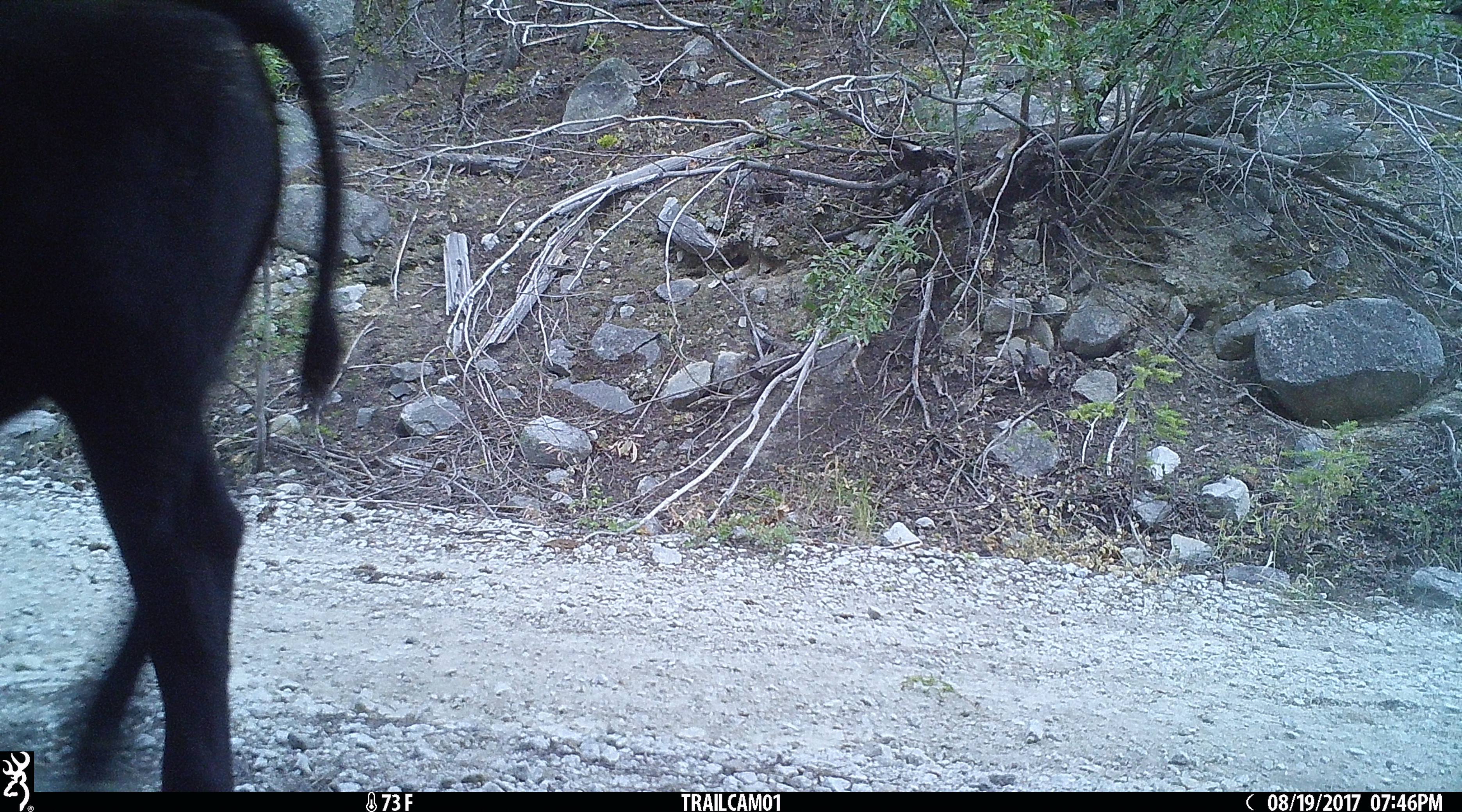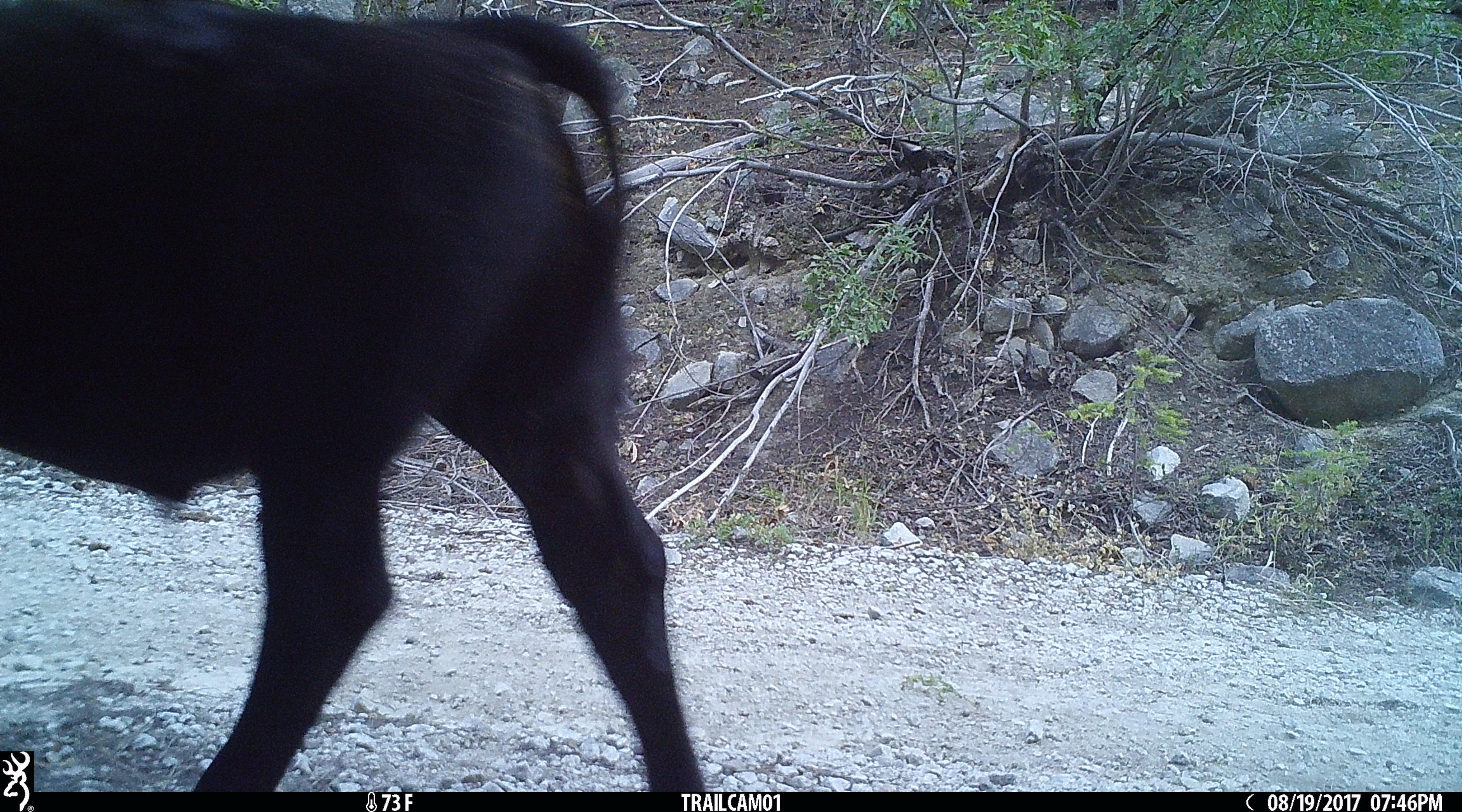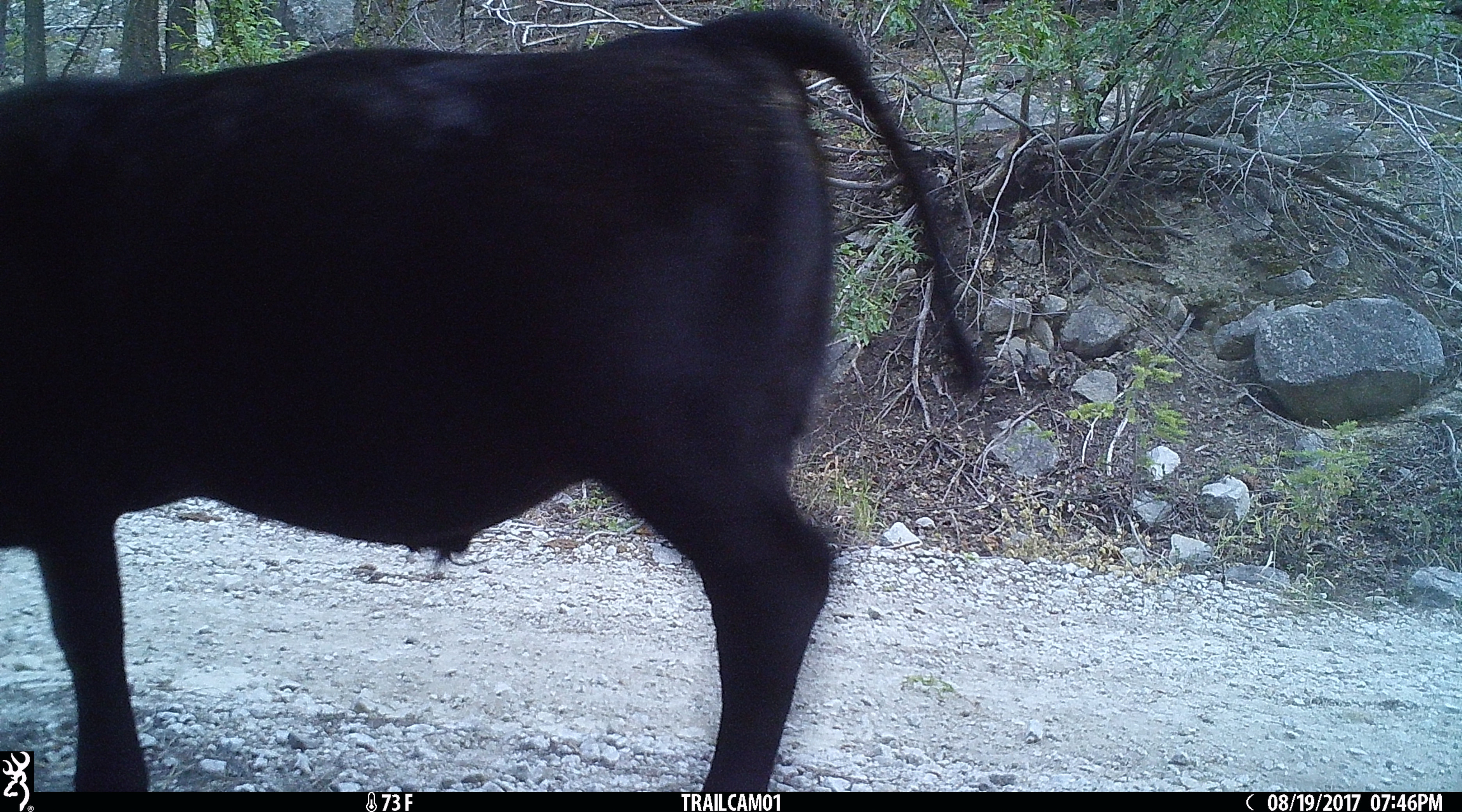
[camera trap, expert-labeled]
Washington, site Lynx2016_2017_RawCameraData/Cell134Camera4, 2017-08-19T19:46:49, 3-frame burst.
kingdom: Animalia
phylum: Chordata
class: Mammalia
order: Artiodactyla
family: Bovidae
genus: Bos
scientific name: Bos taurus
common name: domestic cattle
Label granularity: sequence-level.